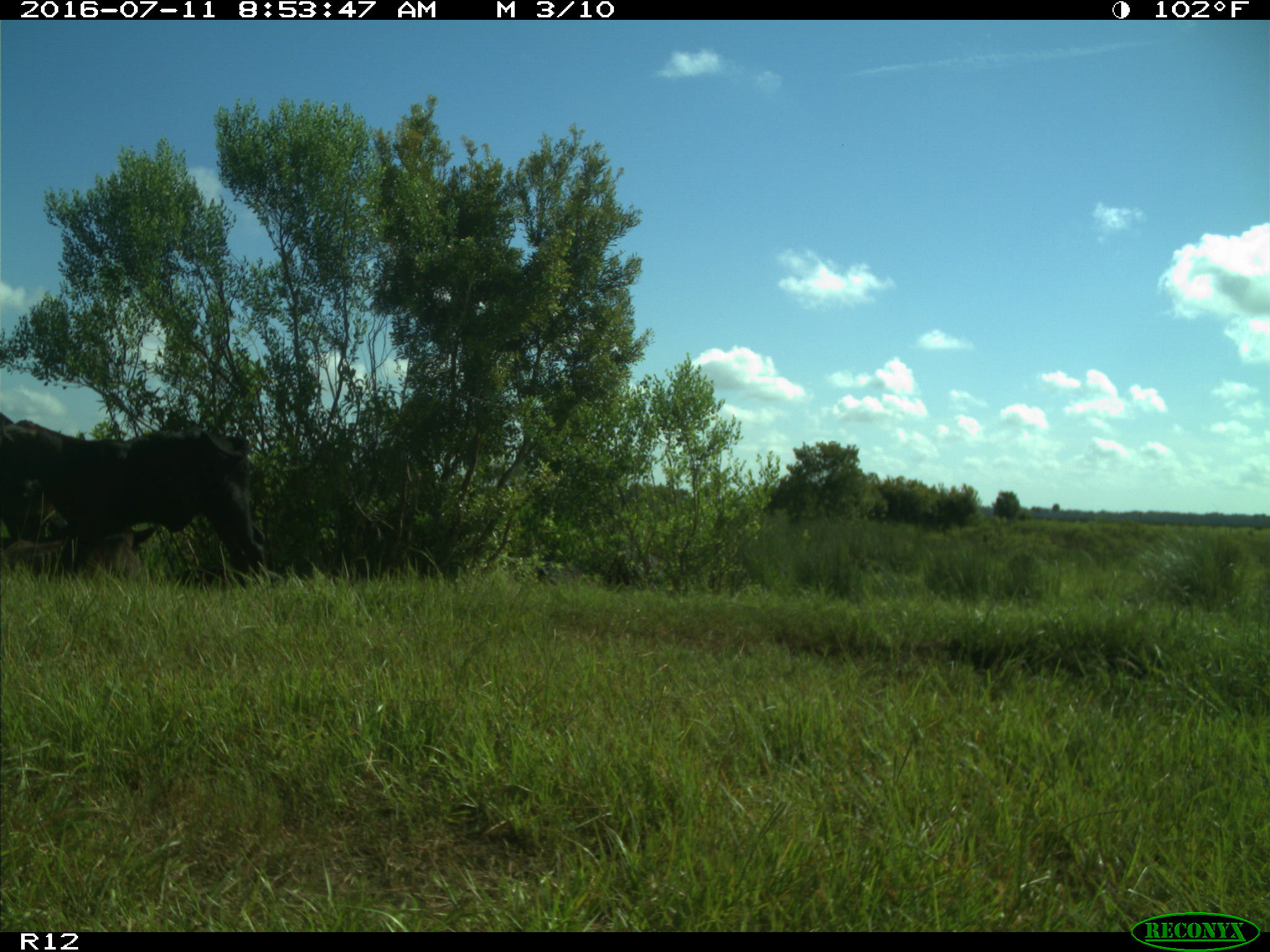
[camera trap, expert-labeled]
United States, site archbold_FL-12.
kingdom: Animalia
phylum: Chordata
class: Mammalia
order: Artiodactyla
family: Bovidae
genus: Bos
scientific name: Bos taurus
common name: domestic cow